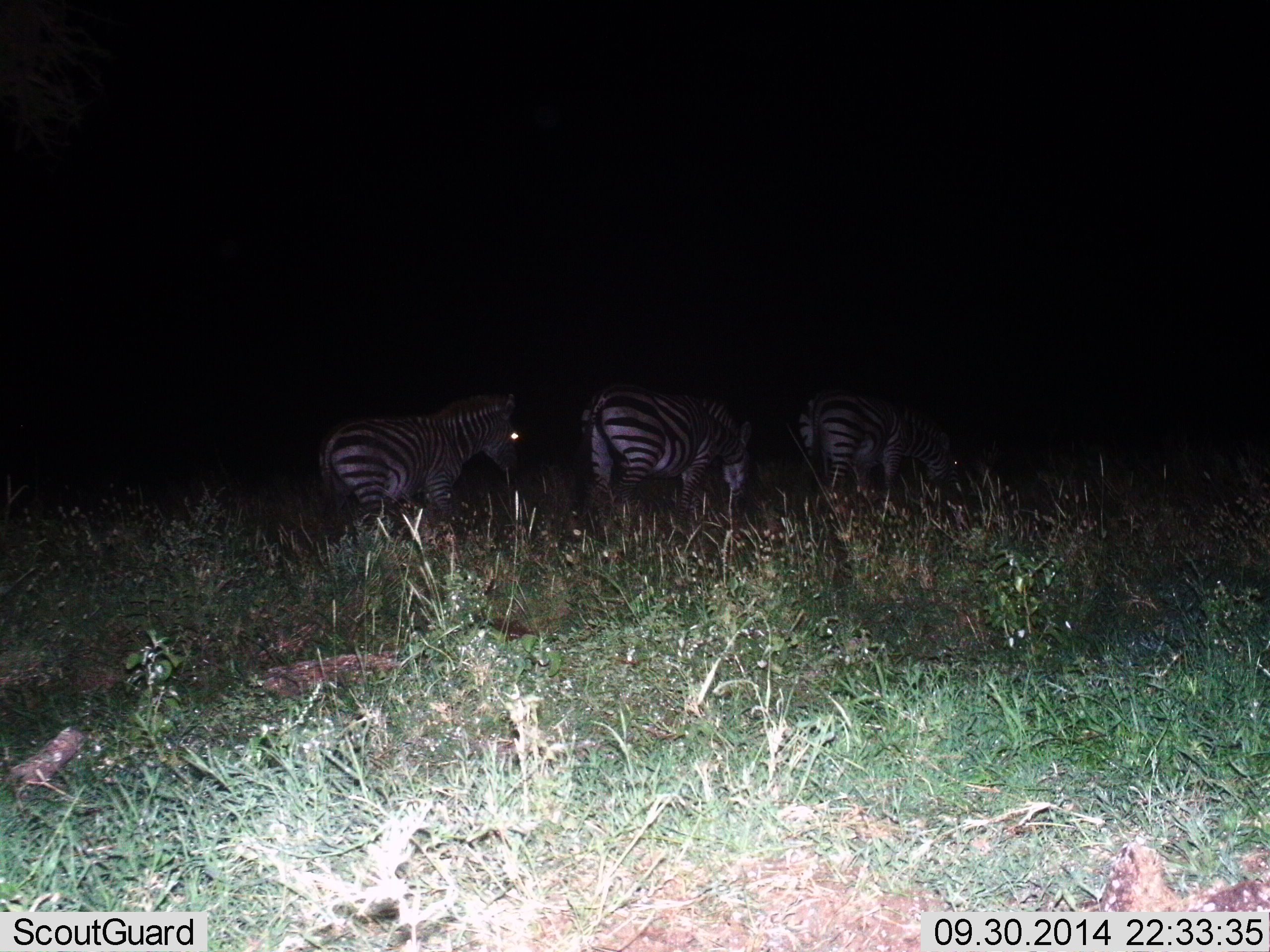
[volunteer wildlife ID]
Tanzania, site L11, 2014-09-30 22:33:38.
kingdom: Animalia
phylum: Chordata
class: Mammalia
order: Perissodactyla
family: Equidae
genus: Equus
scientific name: Equus quagga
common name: plains zebra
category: zebra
Zebra (plains zebra) (Equus quagga), count 3. Behavior (volunteer vote fractions): standing 30%, resting 0%, moving 40%, interacting 0%. Young present (vote fraction): 0%. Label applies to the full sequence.